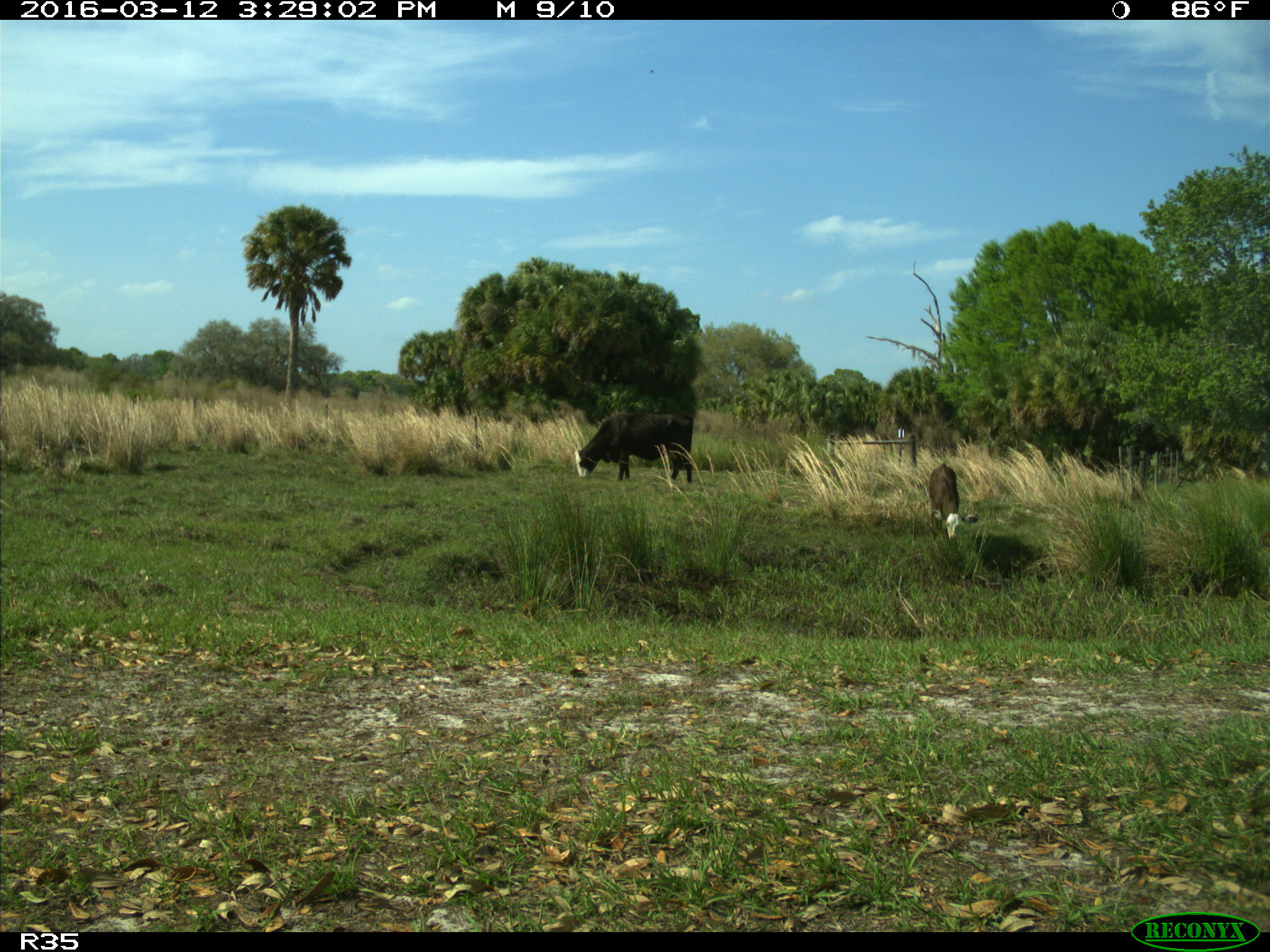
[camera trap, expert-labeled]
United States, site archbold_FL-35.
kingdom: Animalia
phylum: Chordata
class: Mammalia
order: Artiodactyla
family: Bovidae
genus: Bos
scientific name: Bos taurus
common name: domestic cow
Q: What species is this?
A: Bos taurus (domestic cow).